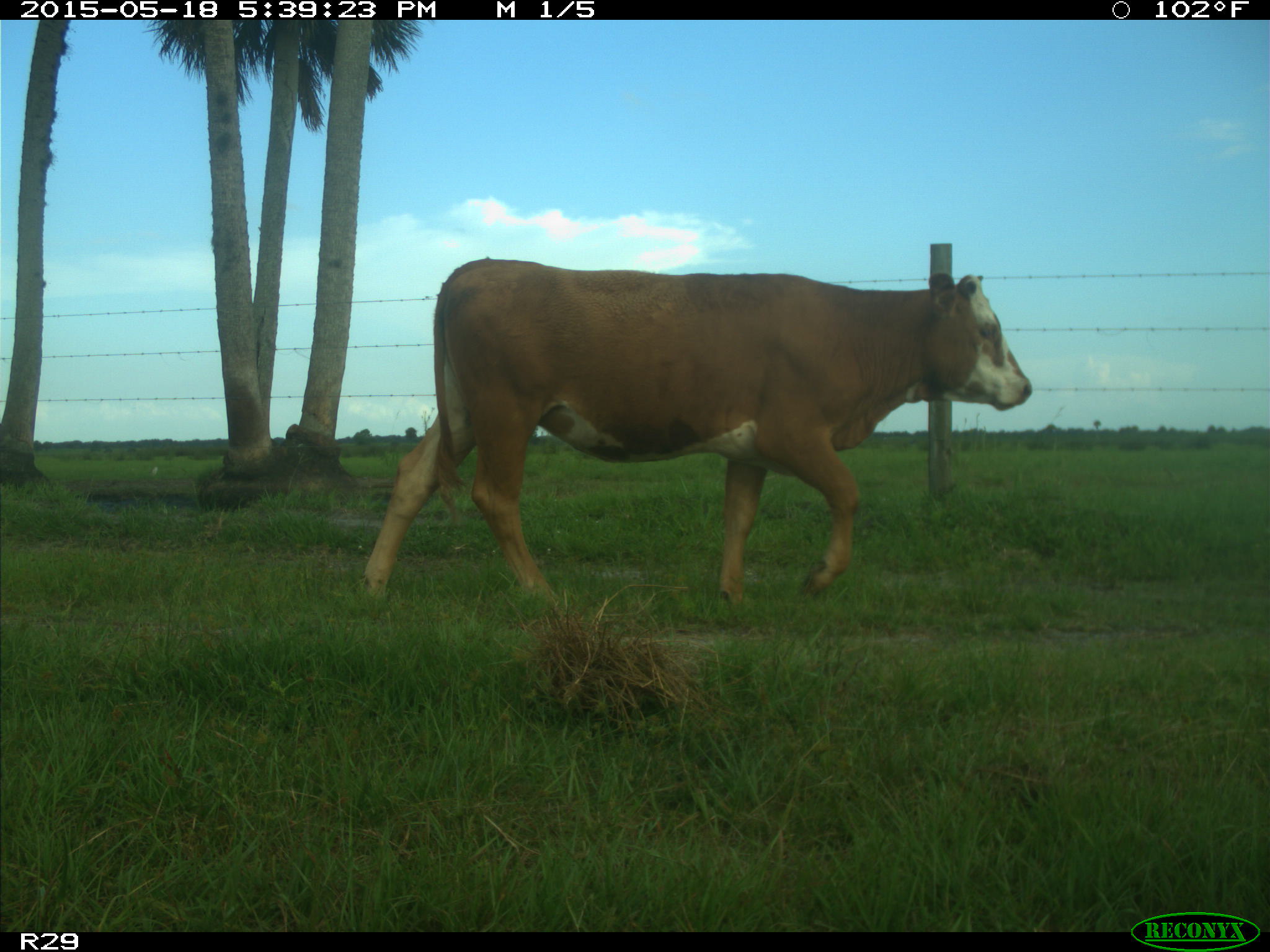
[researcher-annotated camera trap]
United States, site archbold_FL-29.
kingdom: Animalia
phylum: Chordata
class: Mammalia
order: Artiodactyla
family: Bovidae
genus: Bos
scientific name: Bos taurus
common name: domestic cow